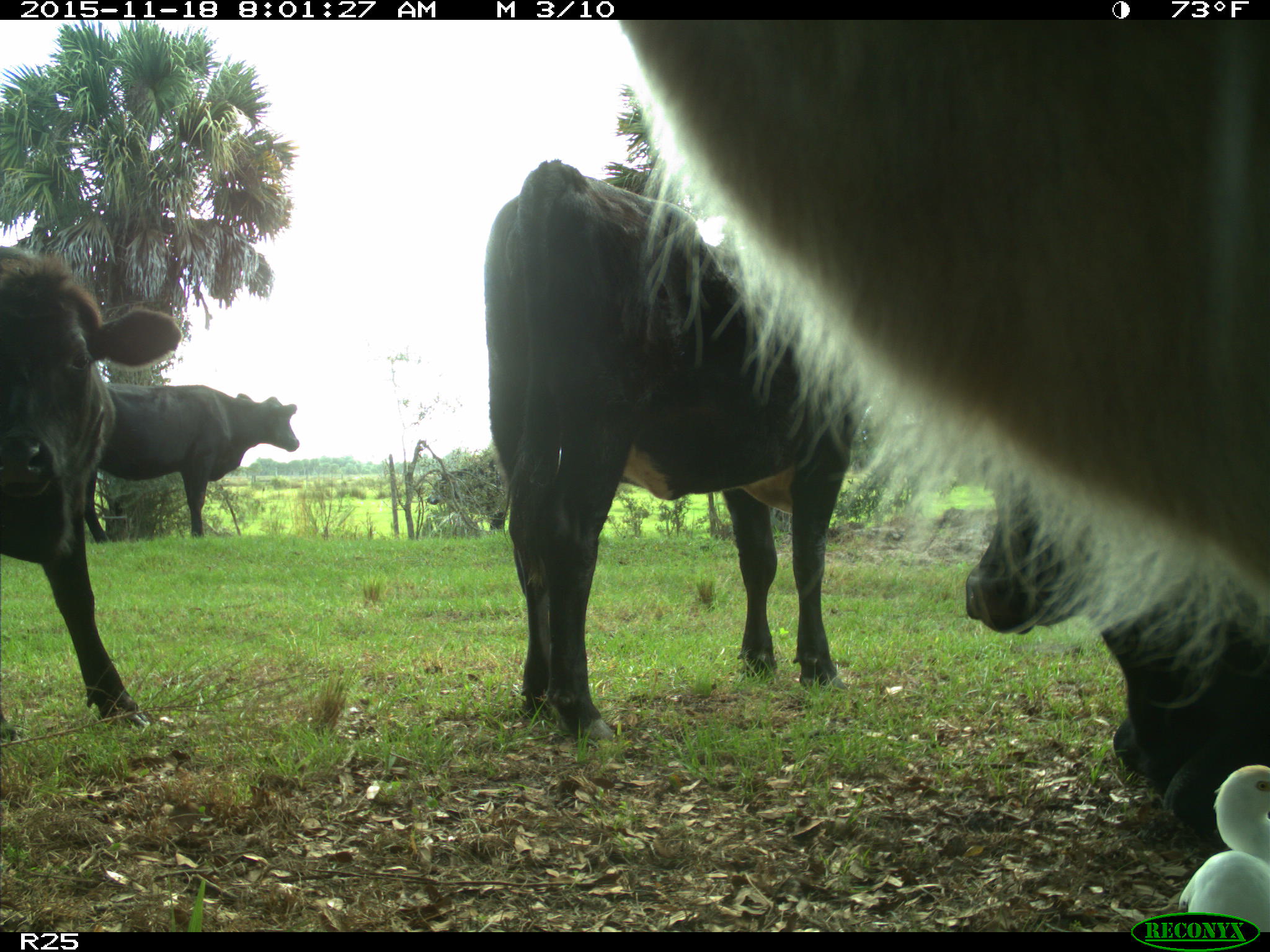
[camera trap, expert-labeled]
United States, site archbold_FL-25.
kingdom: Animalia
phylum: Chordata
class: Mammalia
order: Artiodactyla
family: Bovidae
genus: Bos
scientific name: Bos taurus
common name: domestic cow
Bos taurus (domestic cow).